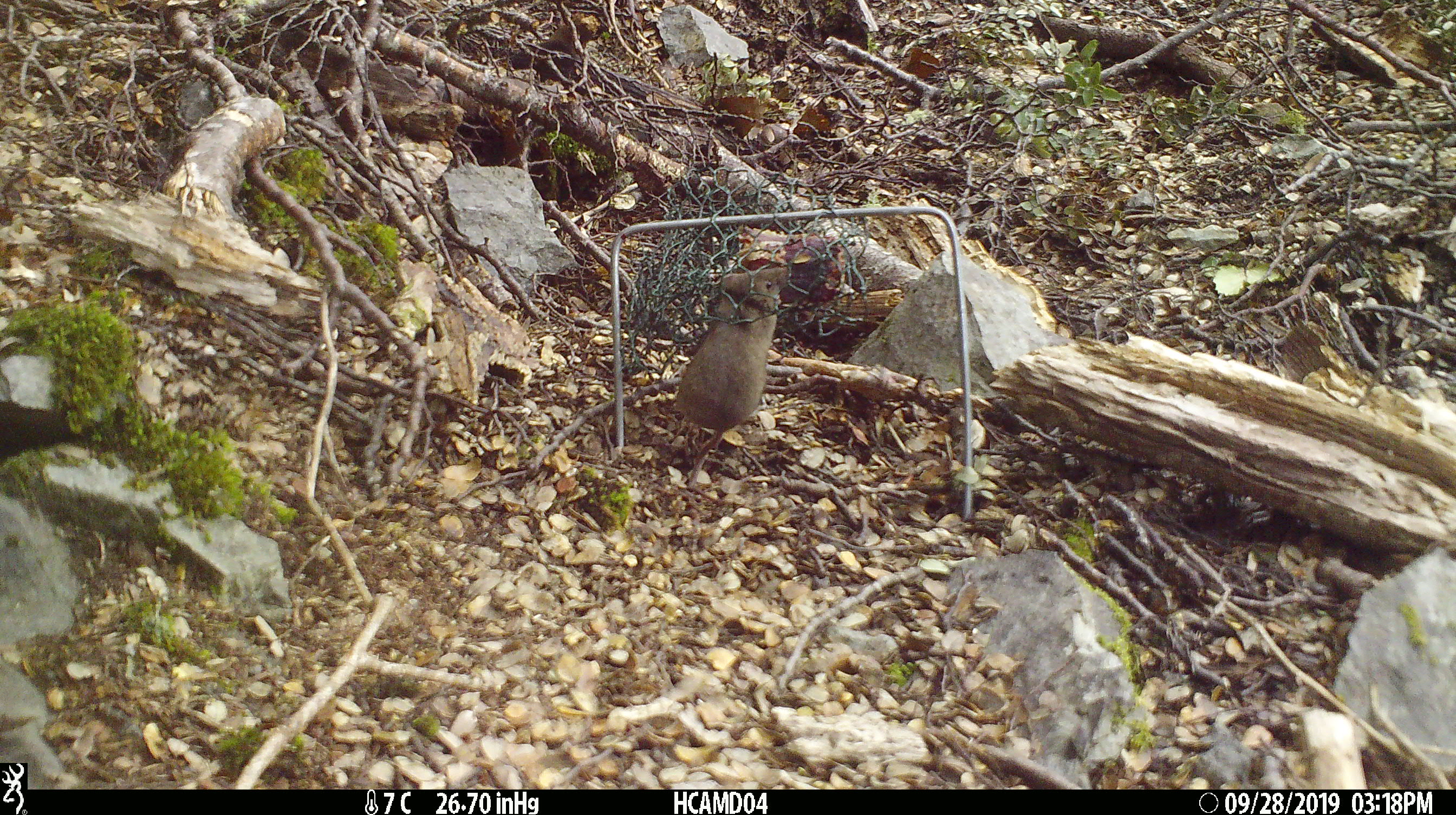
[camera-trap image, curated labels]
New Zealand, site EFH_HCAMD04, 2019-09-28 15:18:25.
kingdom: Animalia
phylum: Chordata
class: Mammalia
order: Rodentia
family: Muridae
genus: Mus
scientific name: Mus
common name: mouse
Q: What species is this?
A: Mouse (Mus).